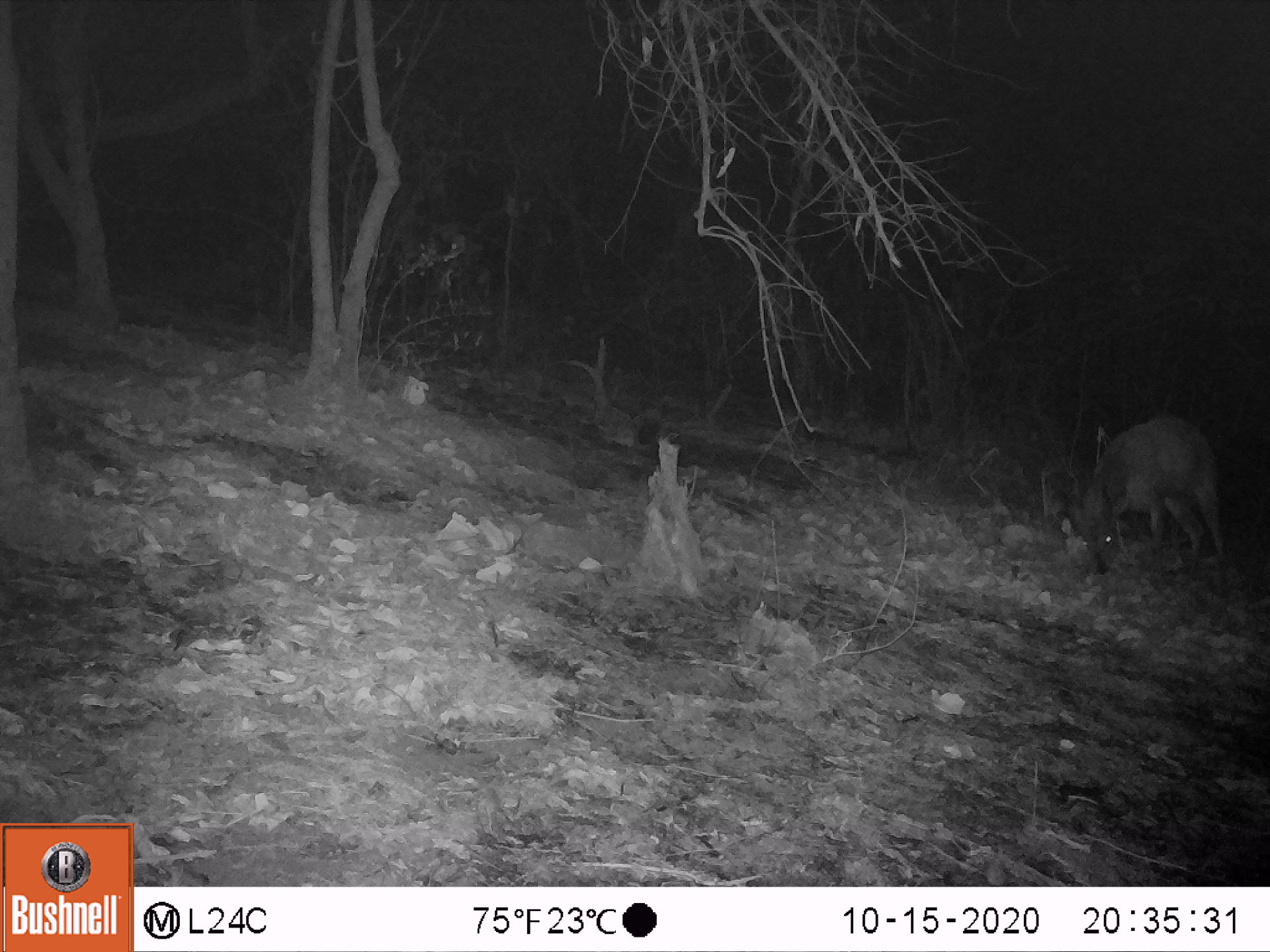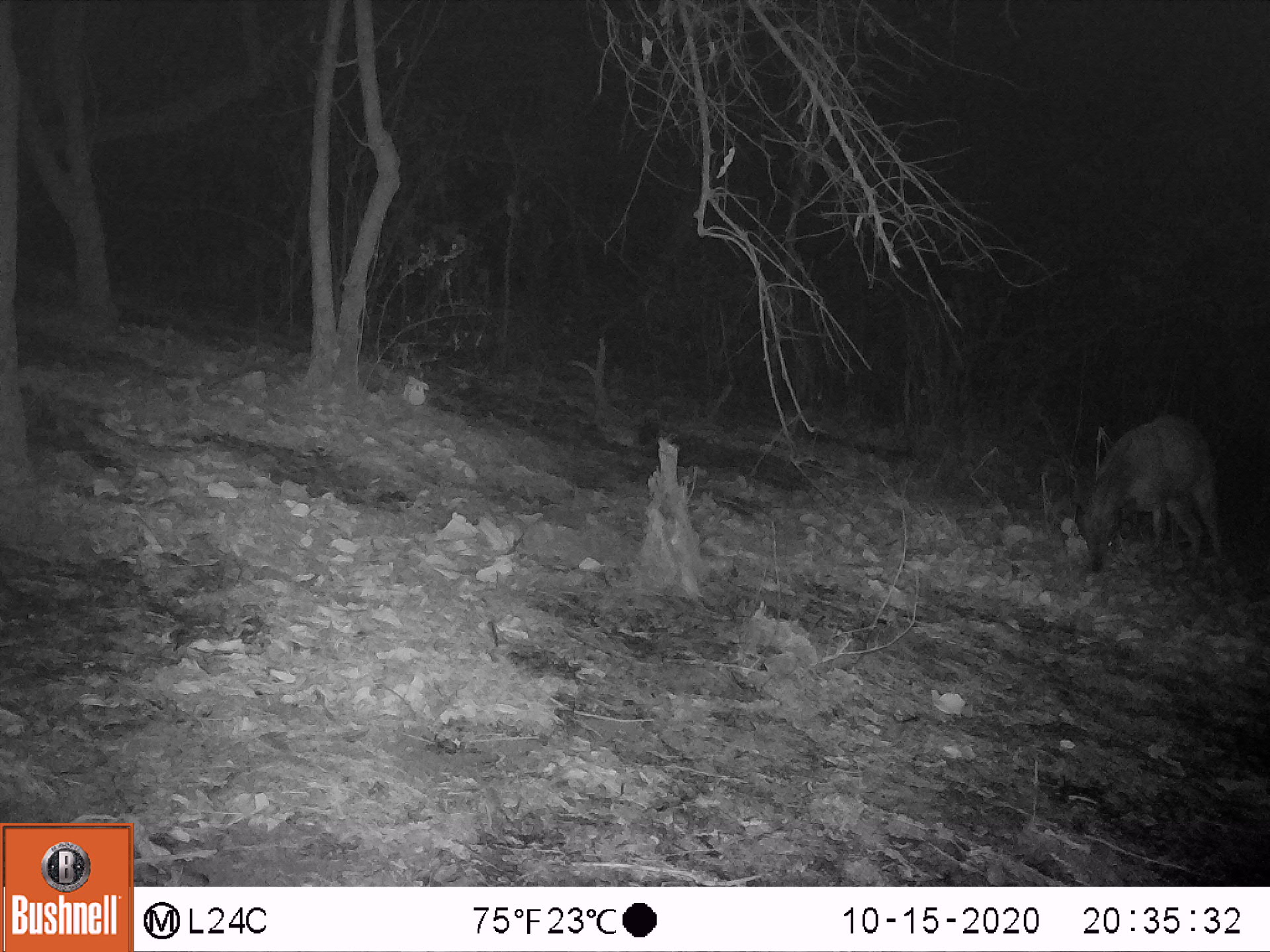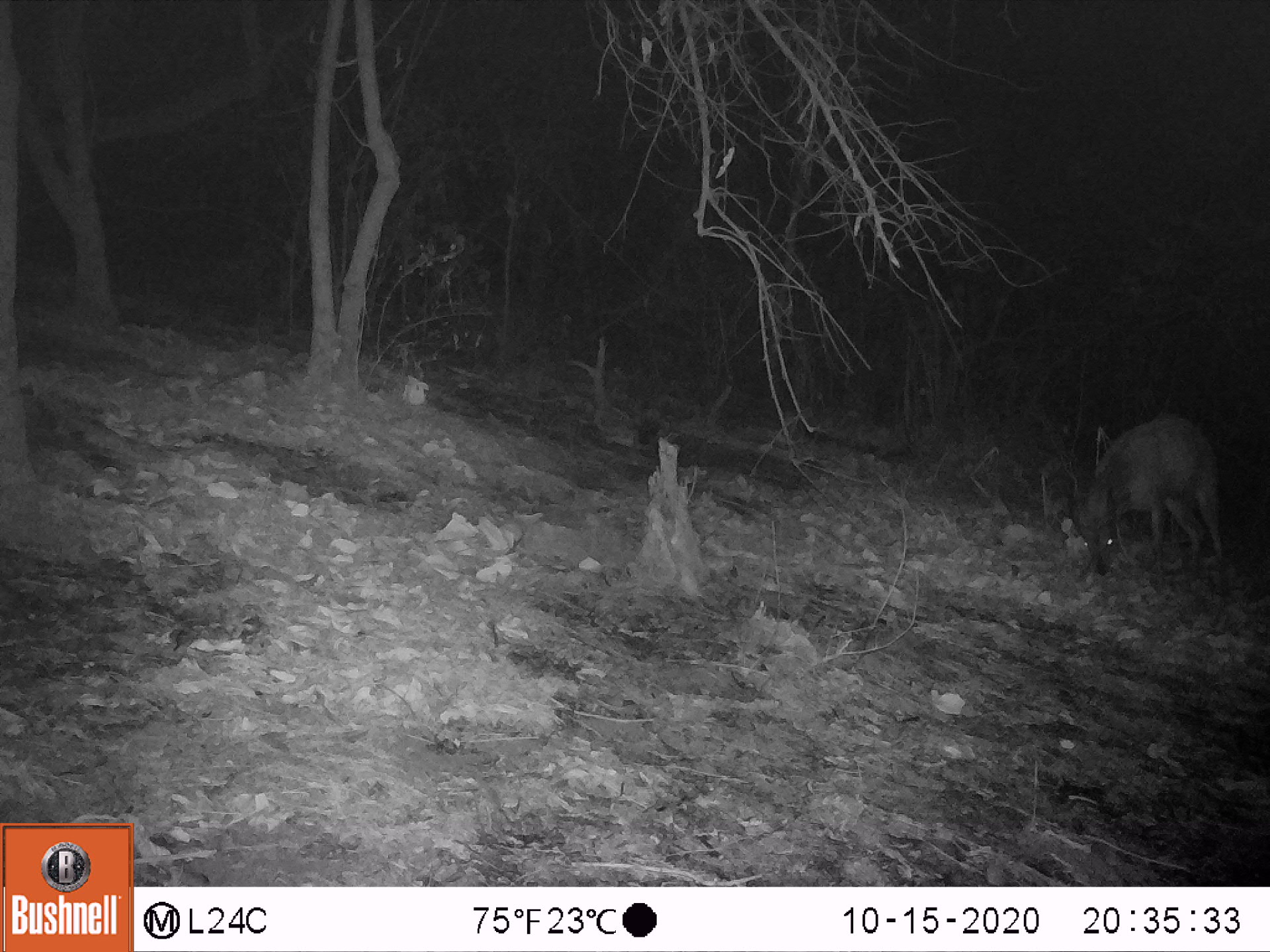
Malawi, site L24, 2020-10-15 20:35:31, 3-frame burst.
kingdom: Animalia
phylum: Chordata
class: Mammalia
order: Artiodactyla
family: Bovidae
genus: Tragelaphus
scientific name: Tragelaphus sylvaticus sylvaticus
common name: cape bushbuck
Cape bushbuck (Tragelaphus sylvaticus sylvaticus), count 1.